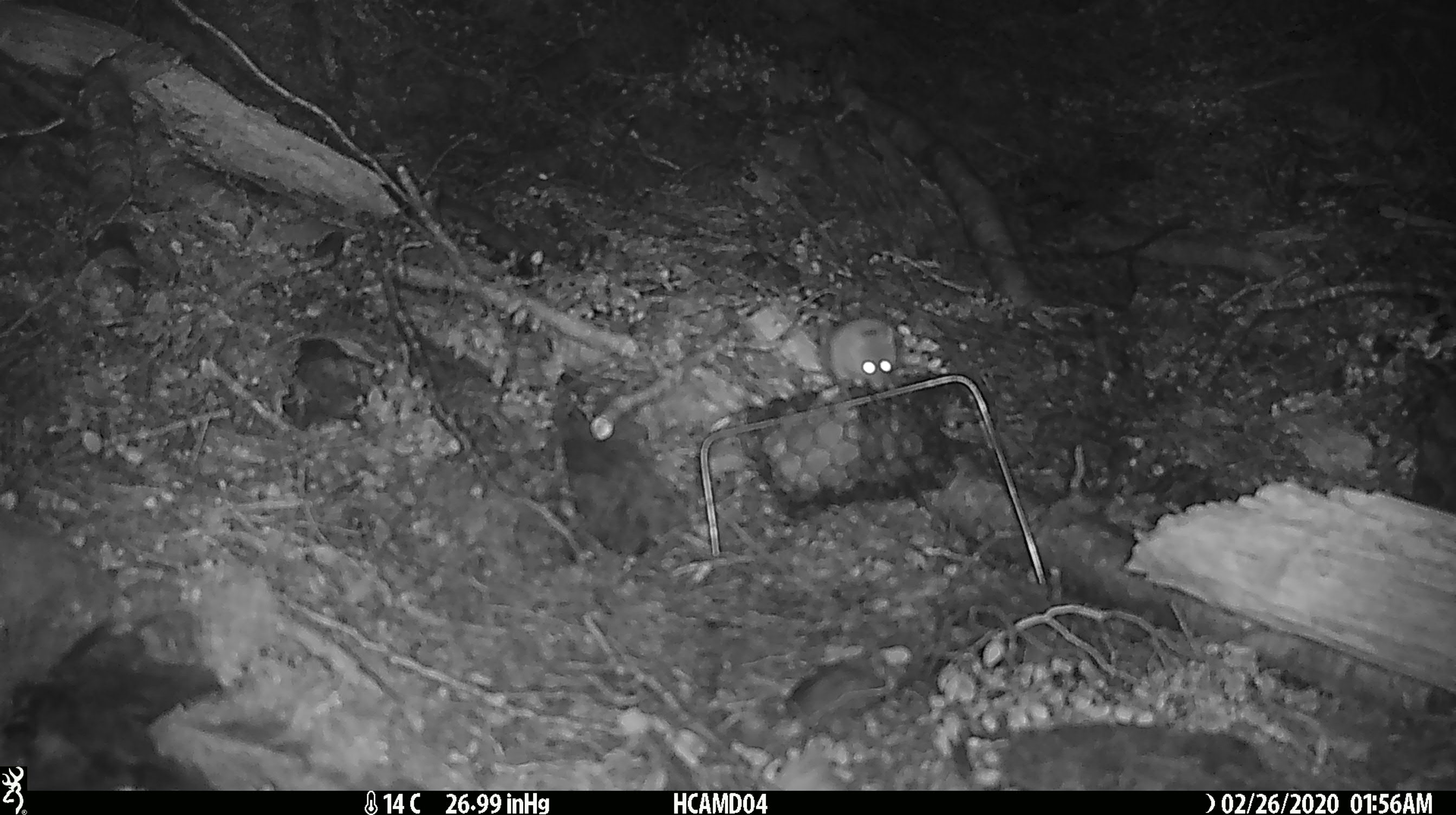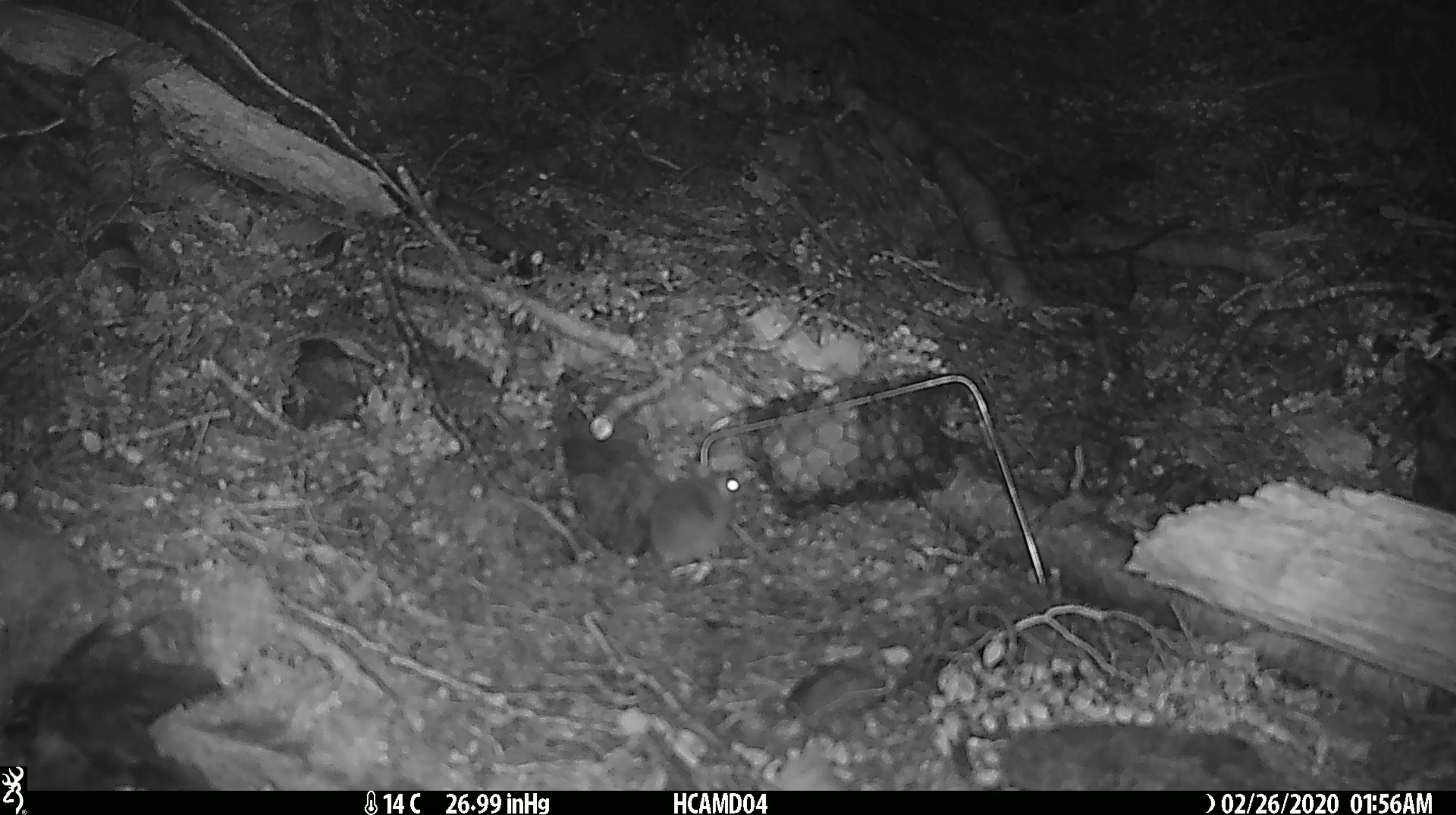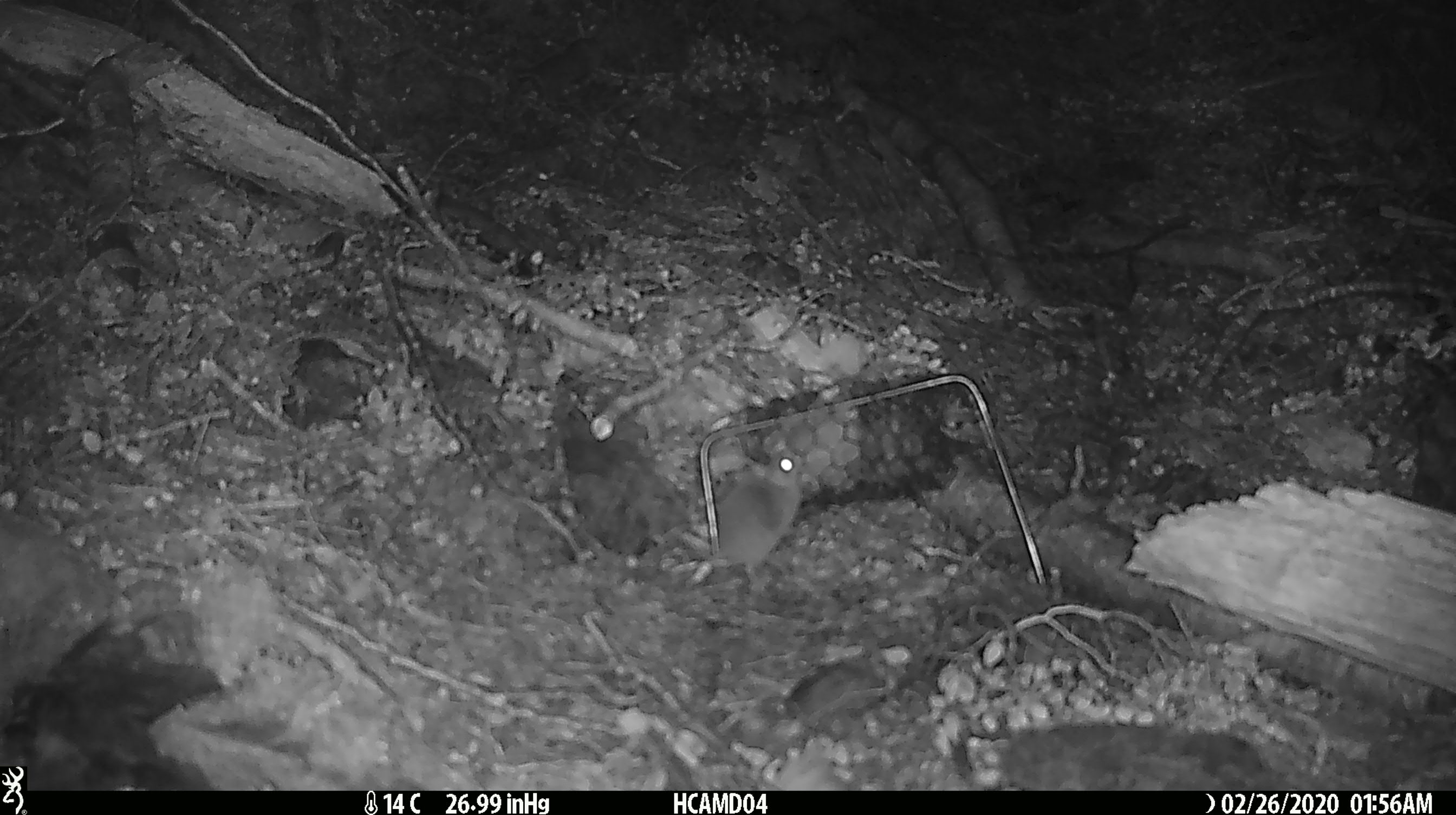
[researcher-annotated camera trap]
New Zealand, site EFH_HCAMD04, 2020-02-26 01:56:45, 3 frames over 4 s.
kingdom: Animalia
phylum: Chordata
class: Mammalia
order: Rodentia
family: Muridae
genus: Mus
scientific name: Mus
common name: mouse